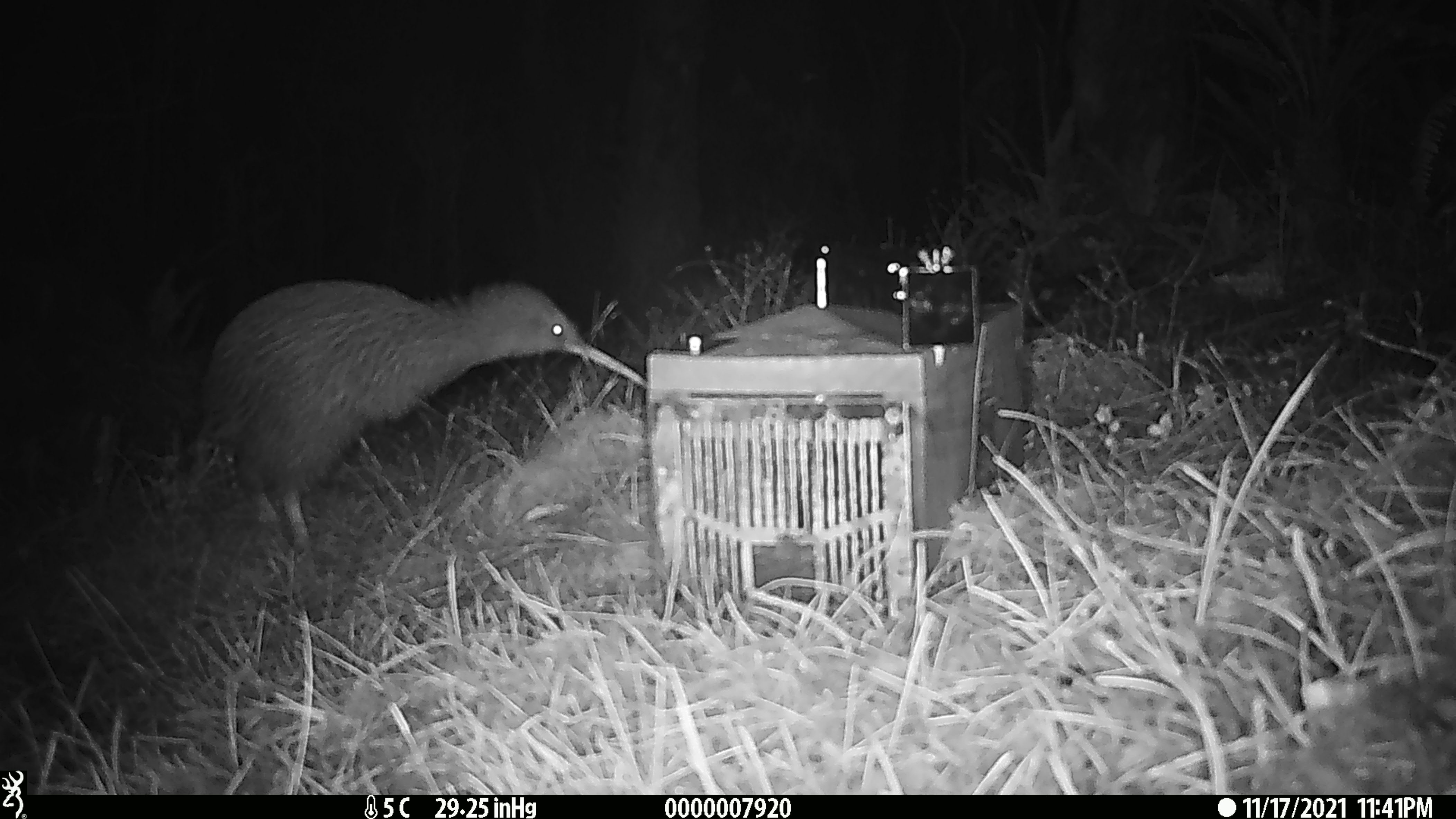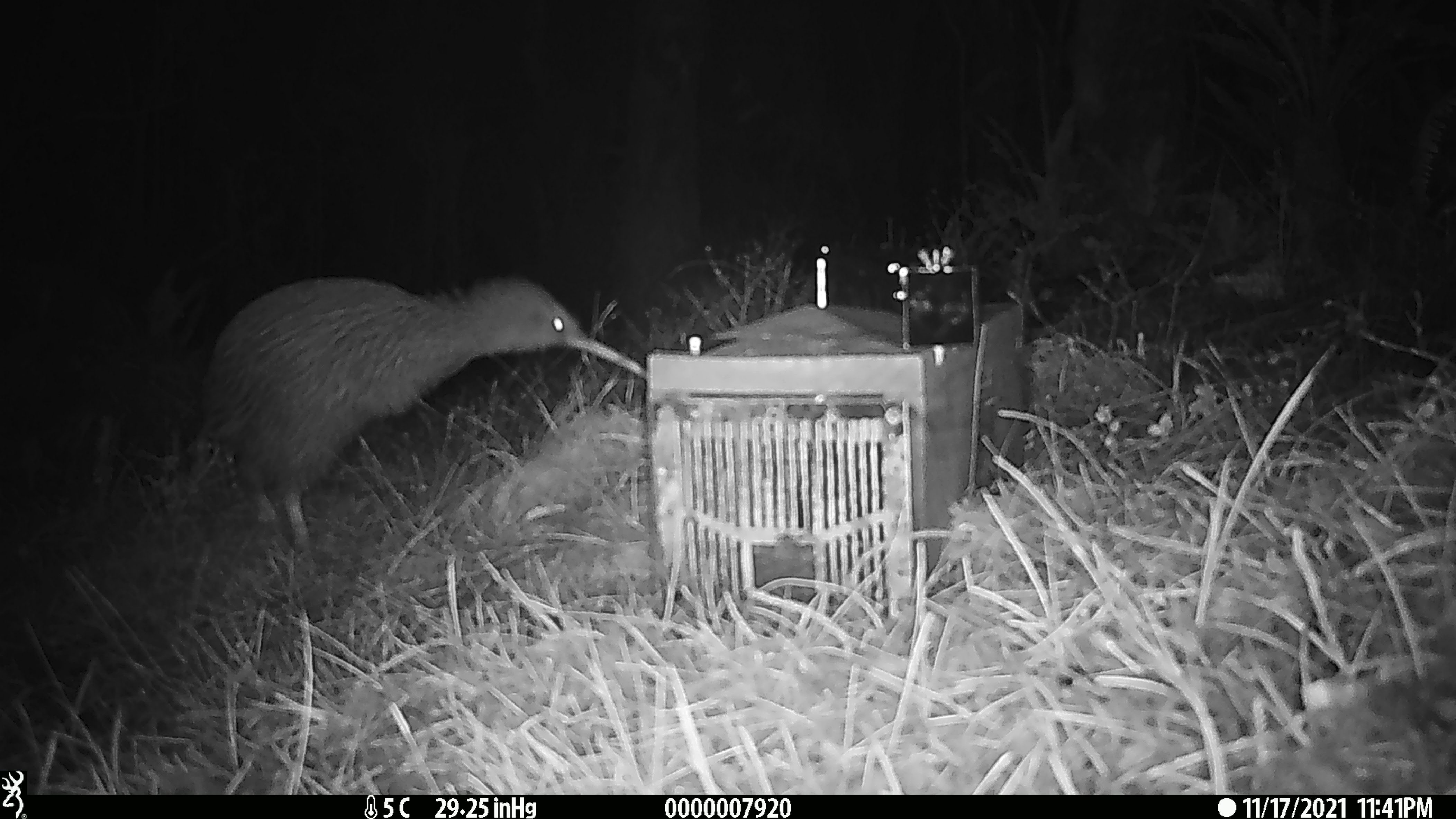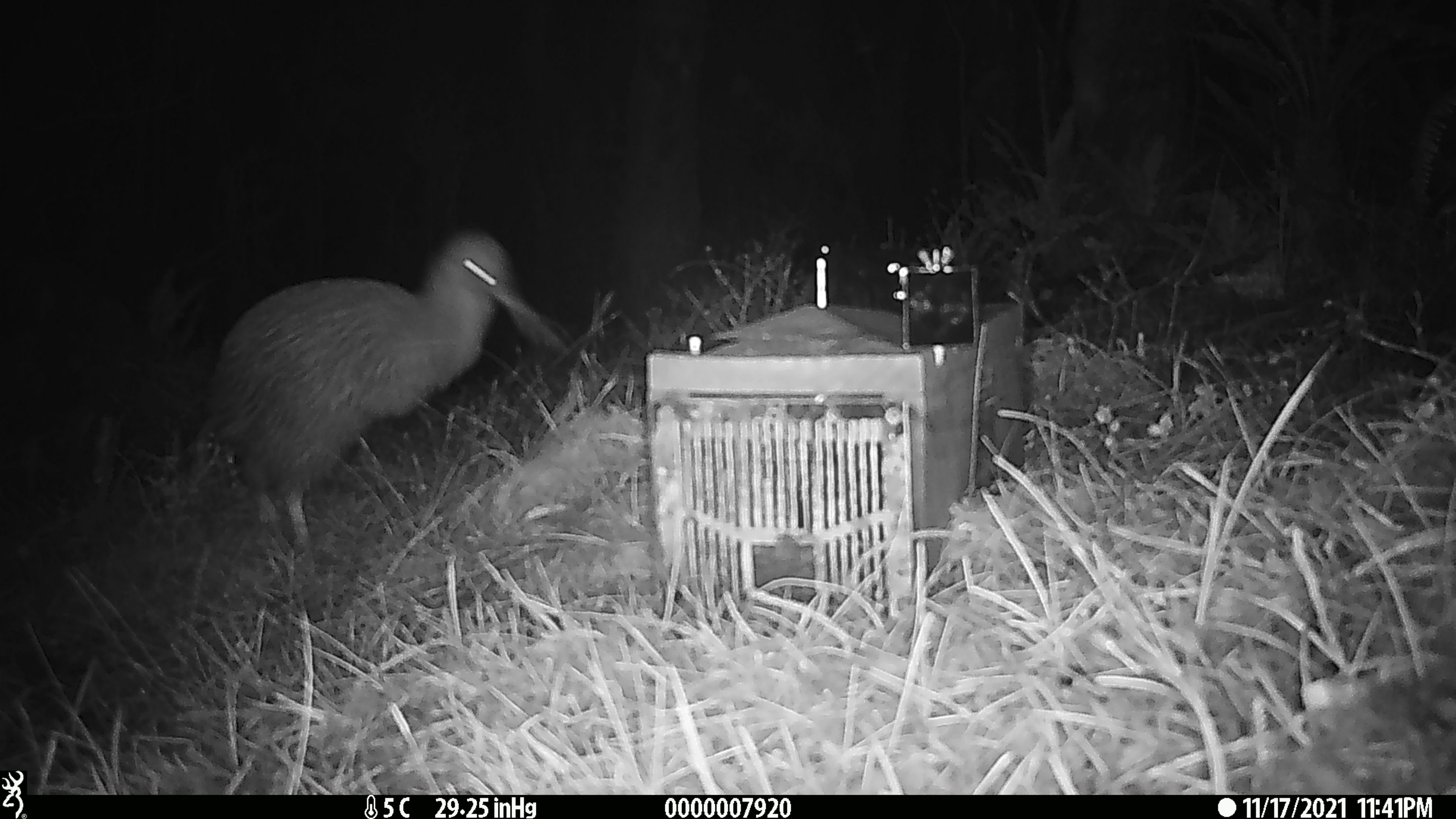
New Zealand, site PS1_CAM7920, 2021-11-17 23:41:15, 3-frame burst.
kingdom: Animalia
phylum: Chordata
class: Aves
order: Apterygiformes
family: Apterygidae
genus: Apteryx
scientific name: Apteryx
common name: kiwi